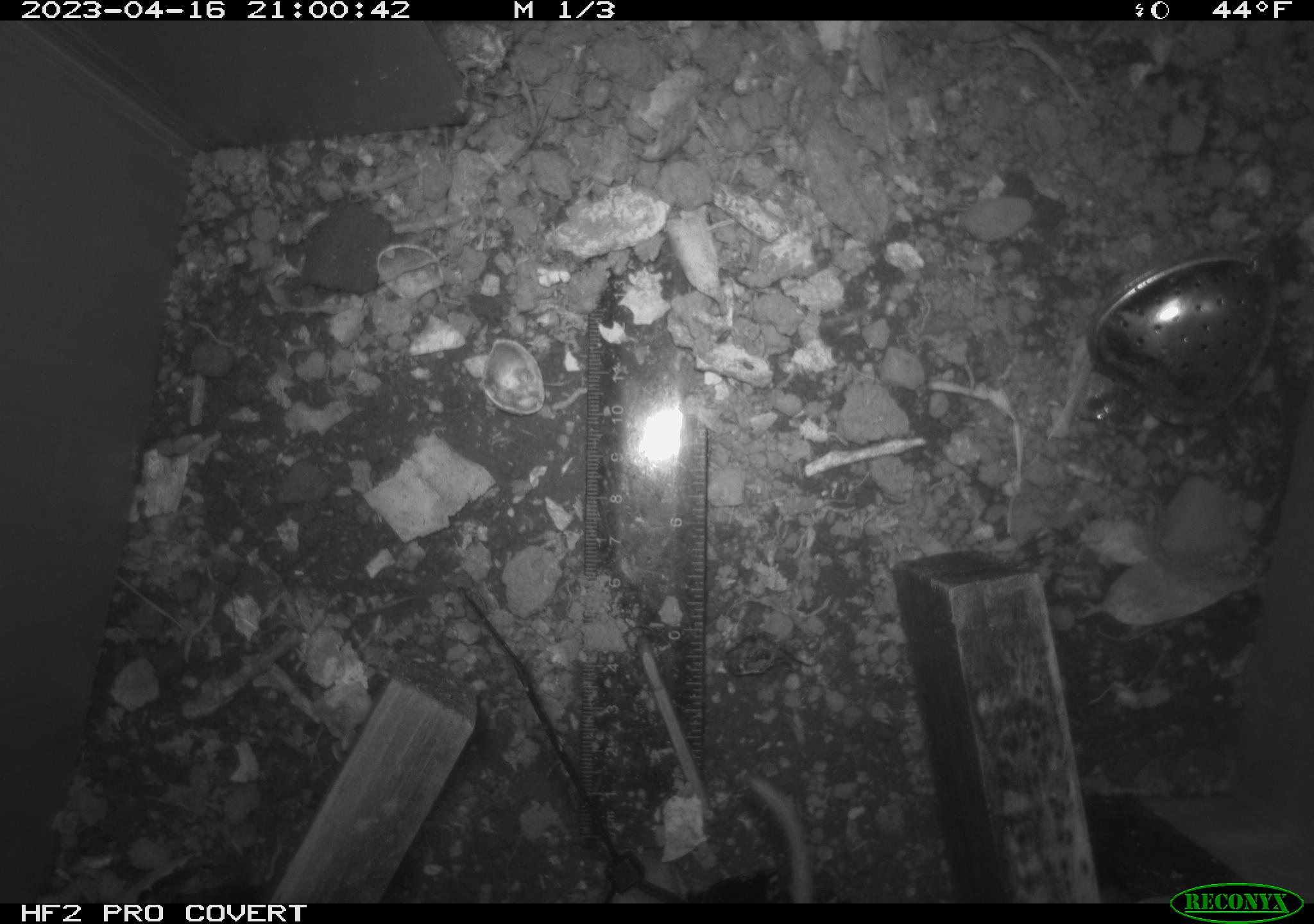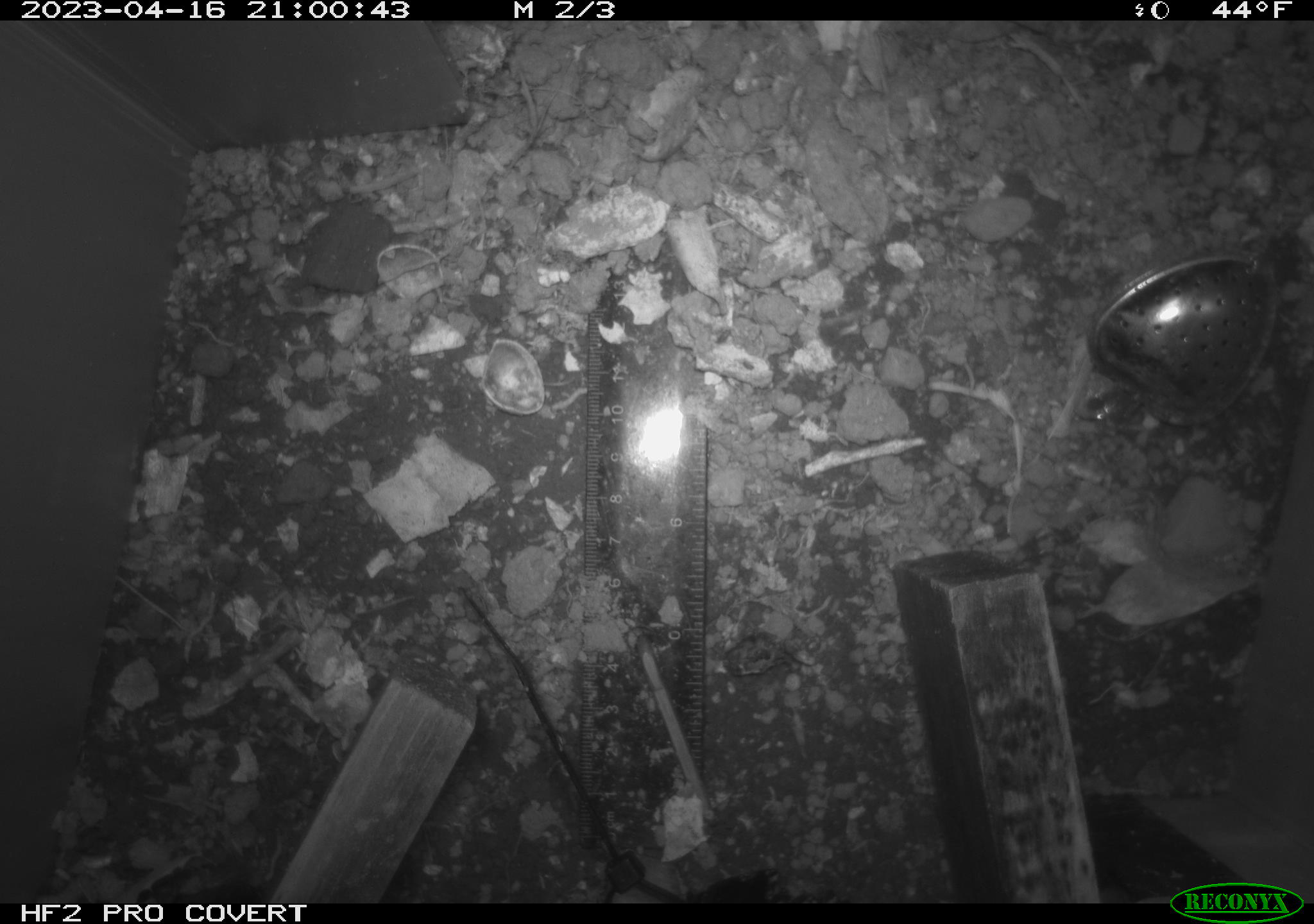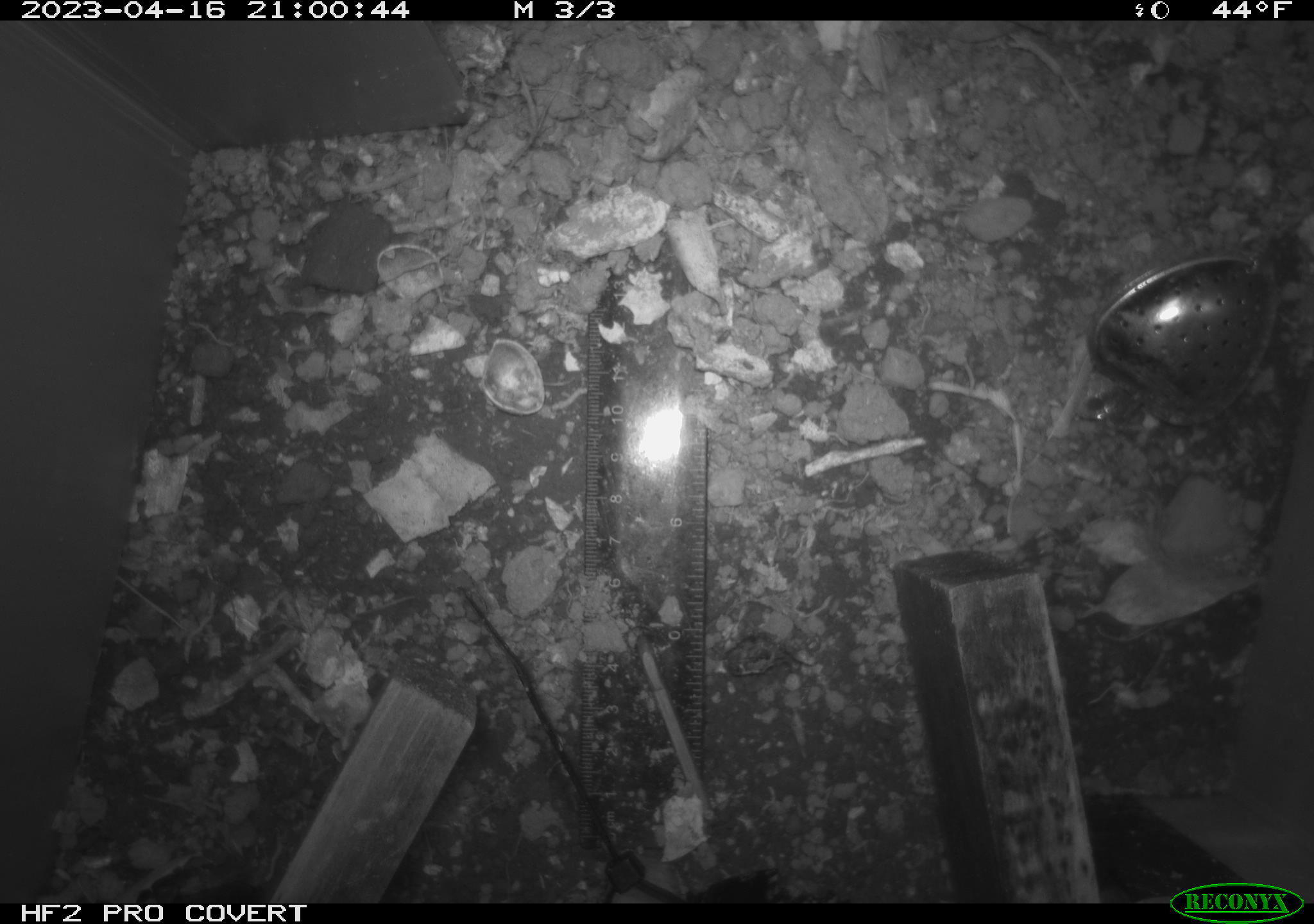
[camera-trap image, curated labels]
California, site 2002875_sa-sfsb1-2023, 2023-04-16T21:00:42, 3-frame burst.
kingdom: Animalia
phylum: Chordata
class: Mammalia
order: Rodentia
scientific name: Rodentia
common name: mouse species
Mouse species (Rodentia).